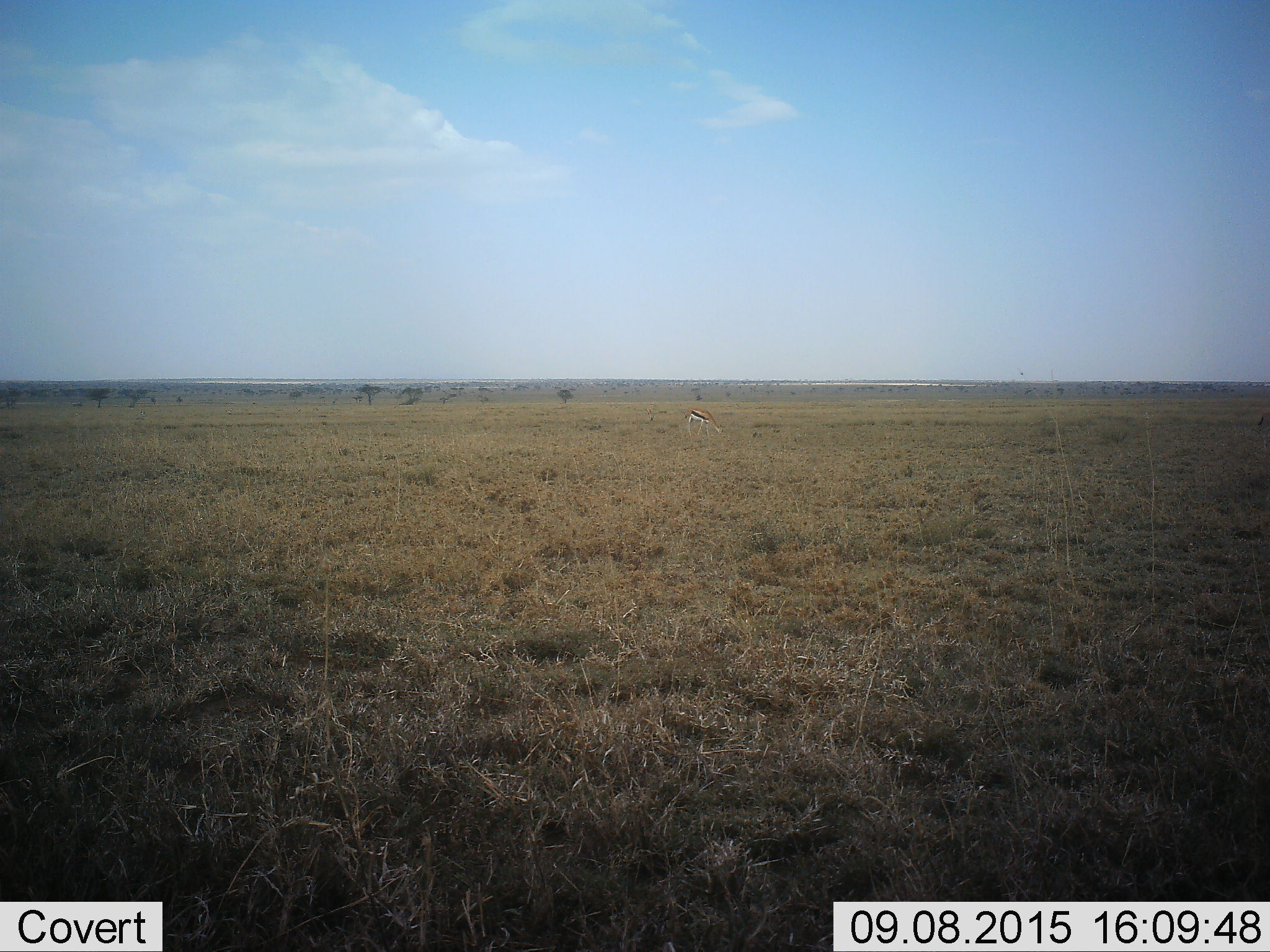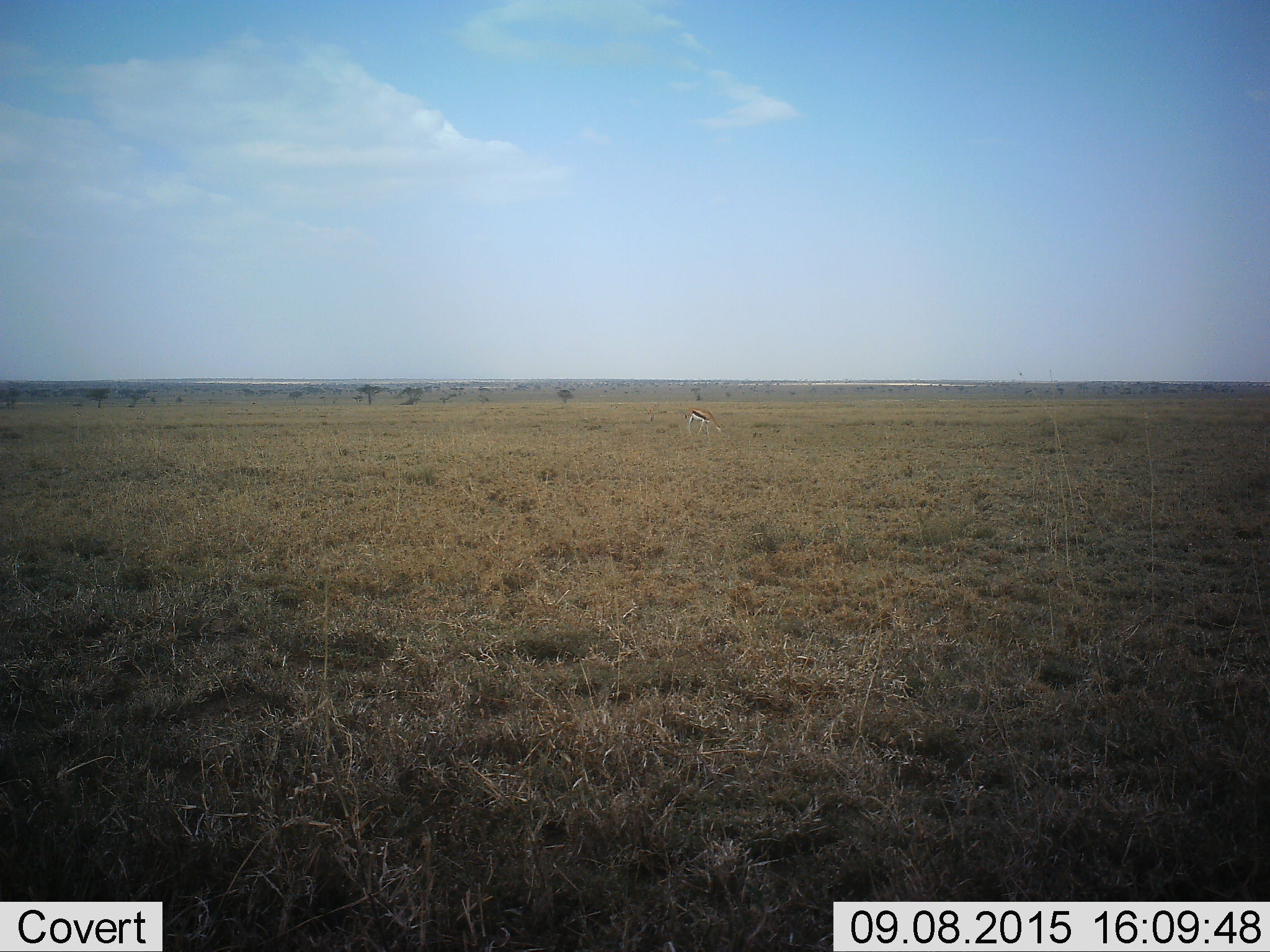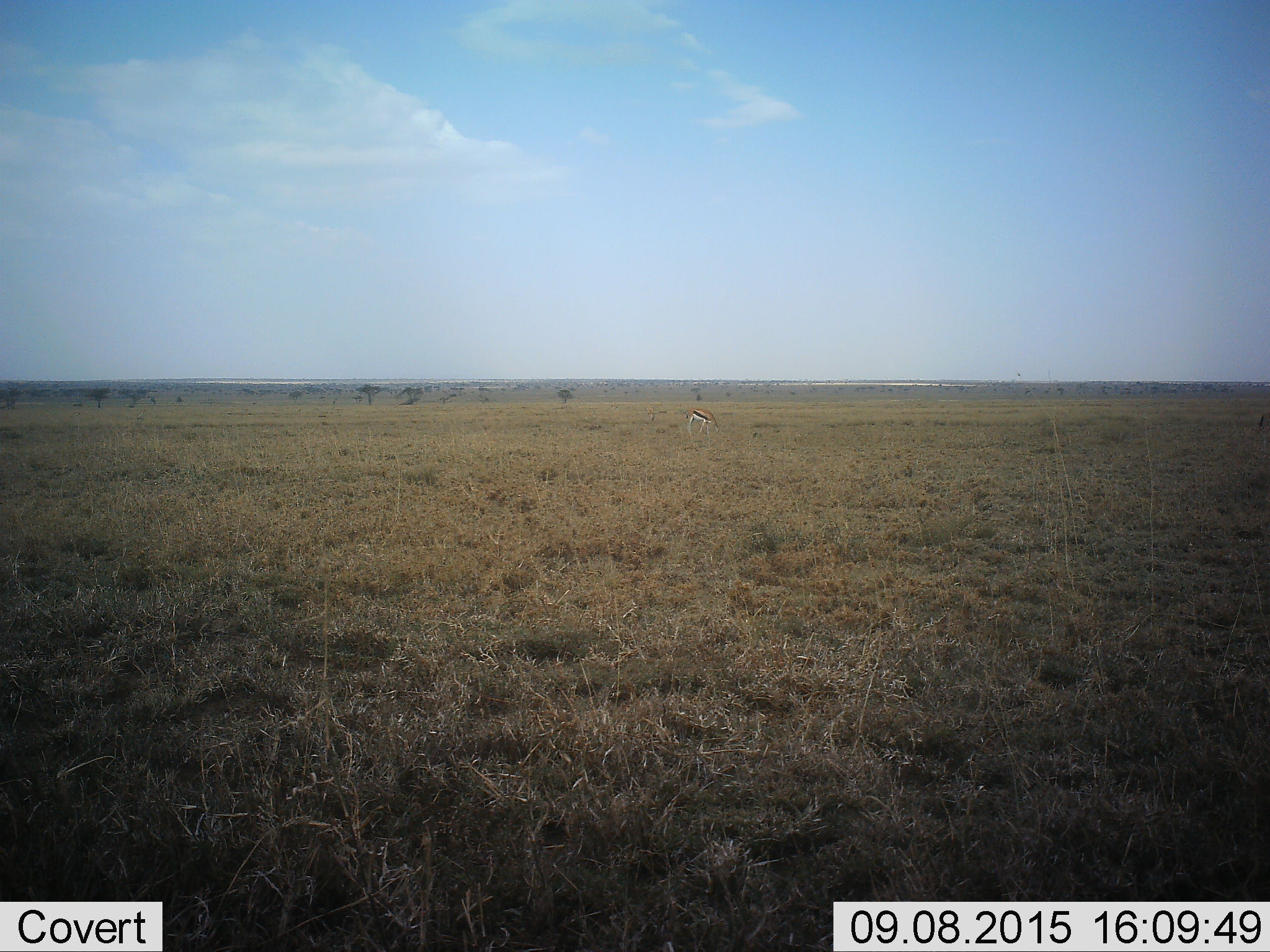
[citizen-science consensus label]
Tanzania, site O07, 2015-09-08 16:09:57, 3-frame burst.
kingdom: Animalia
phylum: Chordata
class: Mammalia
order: Artiodactyla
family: Bovidae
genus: Eudorcas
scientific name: Eudorcas thomsonii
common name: thomson's gazelle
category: gazellethomsons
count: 1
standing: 38%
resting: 0%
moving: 0%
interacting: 0%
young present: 0%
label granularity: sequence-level